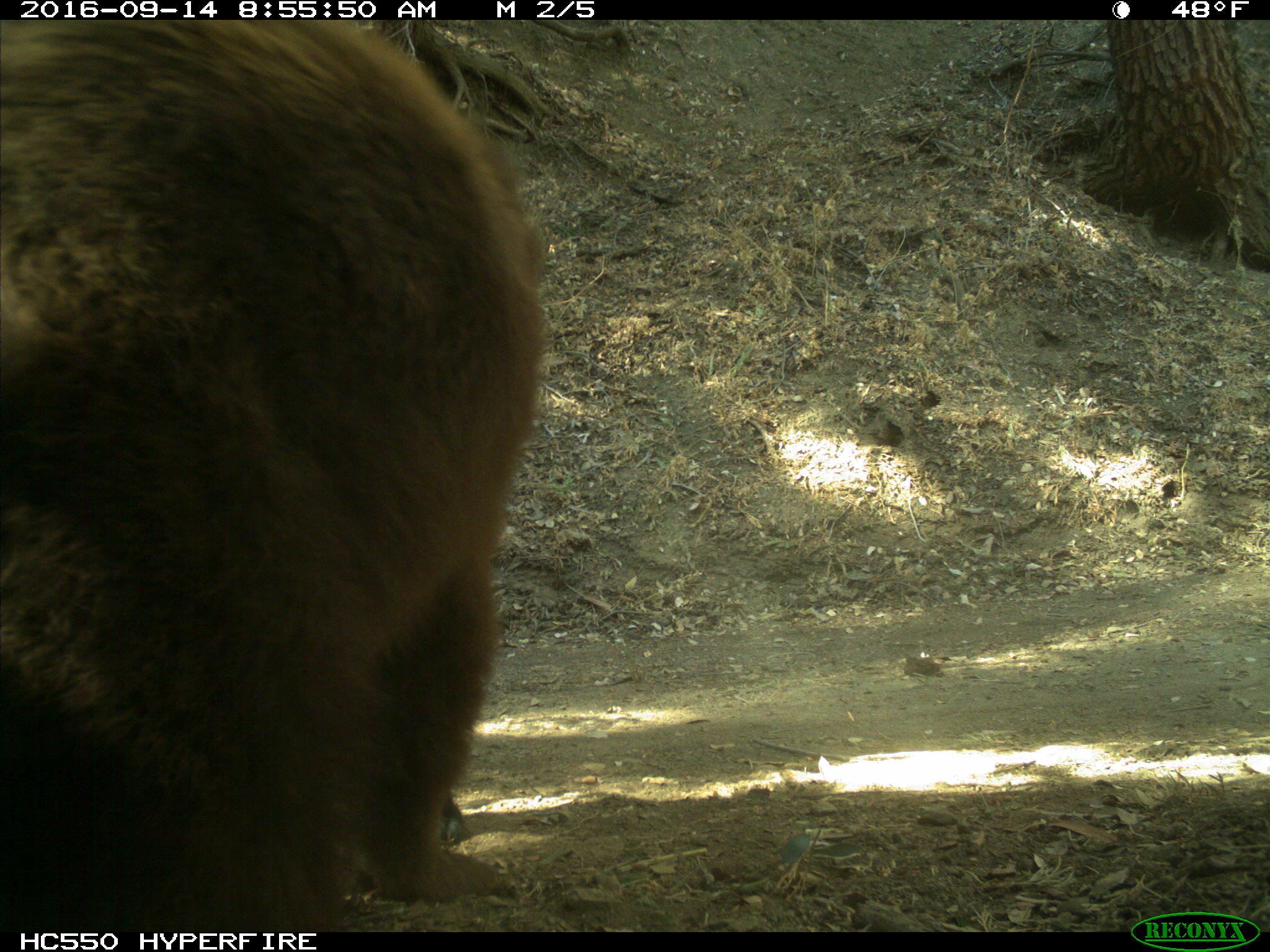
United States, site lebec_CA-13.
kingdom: Animalia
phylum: Chordata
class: Mammalia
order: Carnivora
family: Ursidae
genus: Ursus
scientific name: Ursus americanus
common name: american black bear